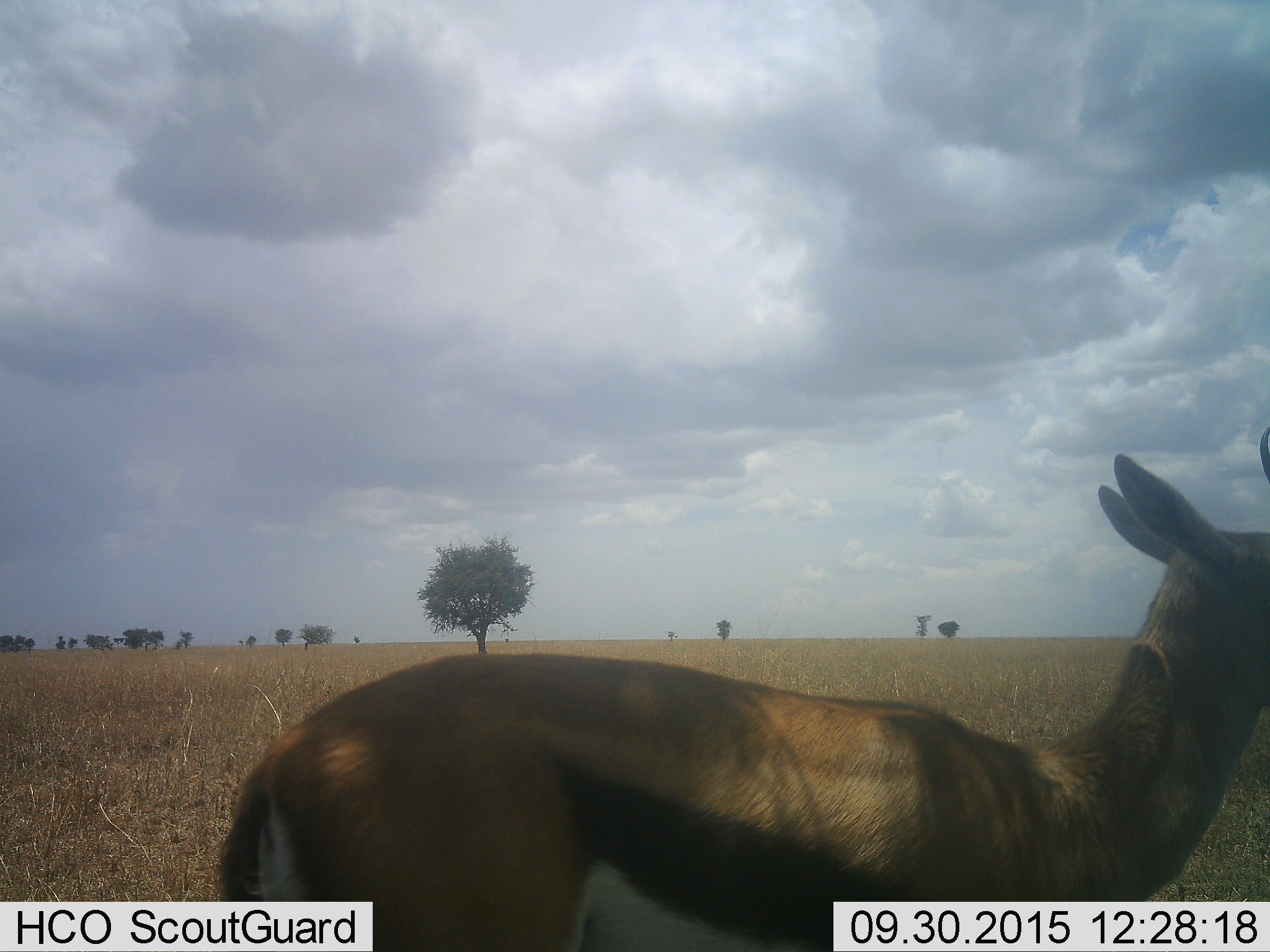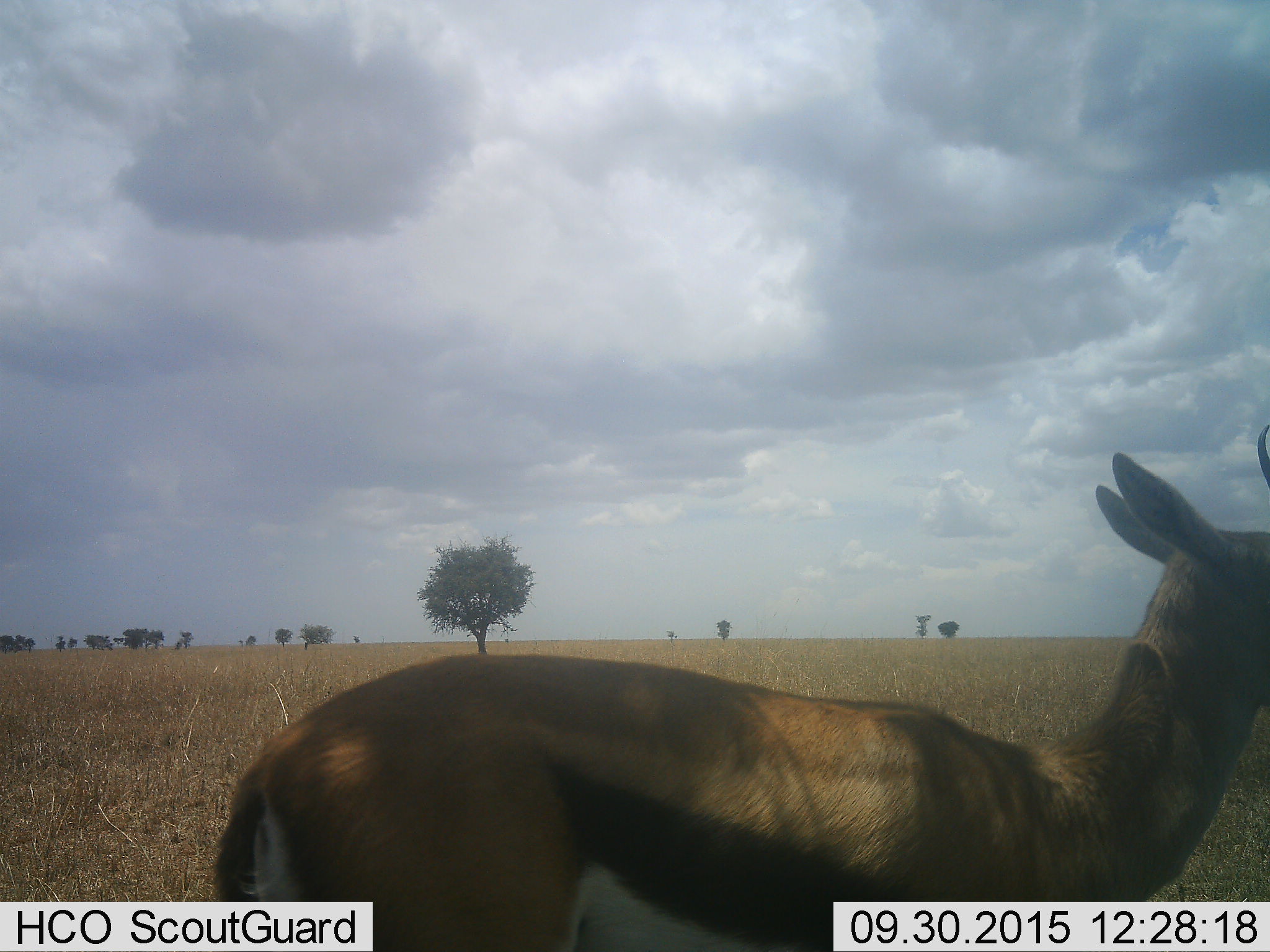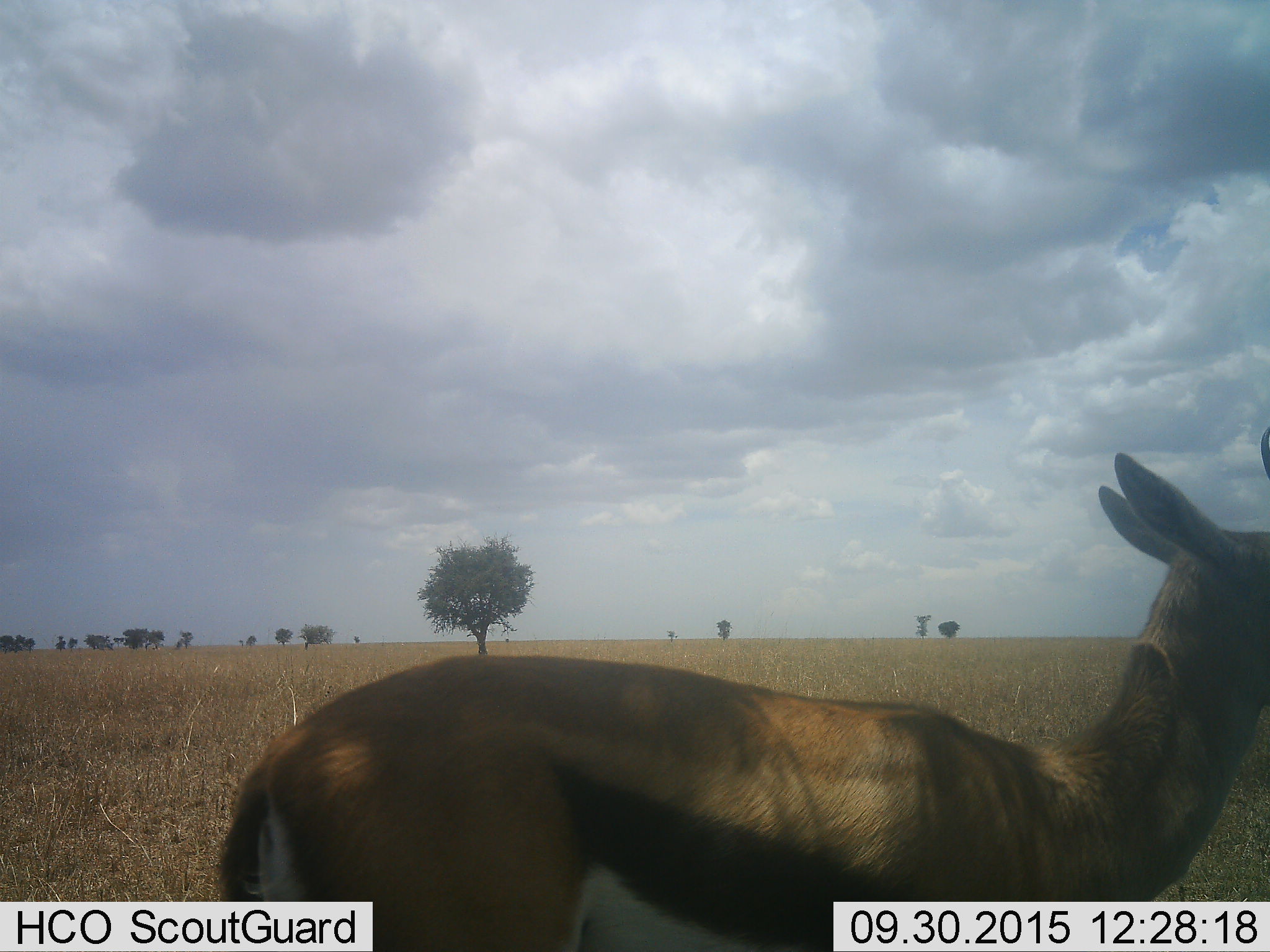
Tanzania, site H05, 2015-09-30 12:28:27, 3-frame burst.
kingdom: Animalia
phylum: Chordata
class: Mammalia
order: Artiodactyla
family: Bovidae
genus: Eudorcas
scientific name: Eudorcas thomsonii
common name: thomson's gazelle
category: gazellethomsons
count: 1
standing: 100%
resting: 0%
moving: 0%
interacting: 0%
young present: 0%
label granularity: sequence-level